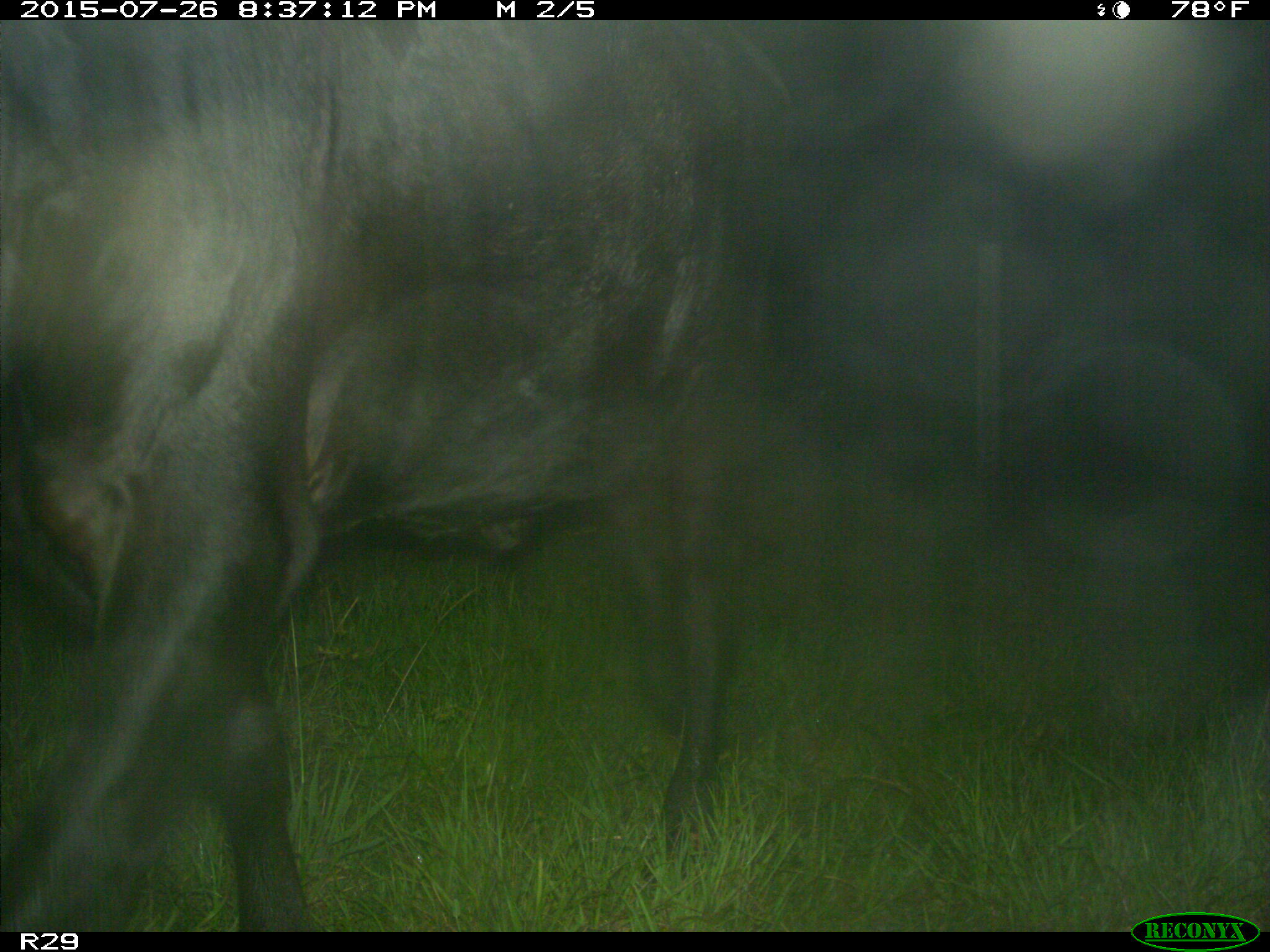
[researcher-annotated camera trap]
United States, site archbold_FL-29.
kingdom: Animalia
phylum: Chordata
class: Mammalia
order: Artiodactyla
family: Bovidae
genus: Bos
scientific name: Bos taurus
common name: domestic cow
Bos taurus (domestic cow).